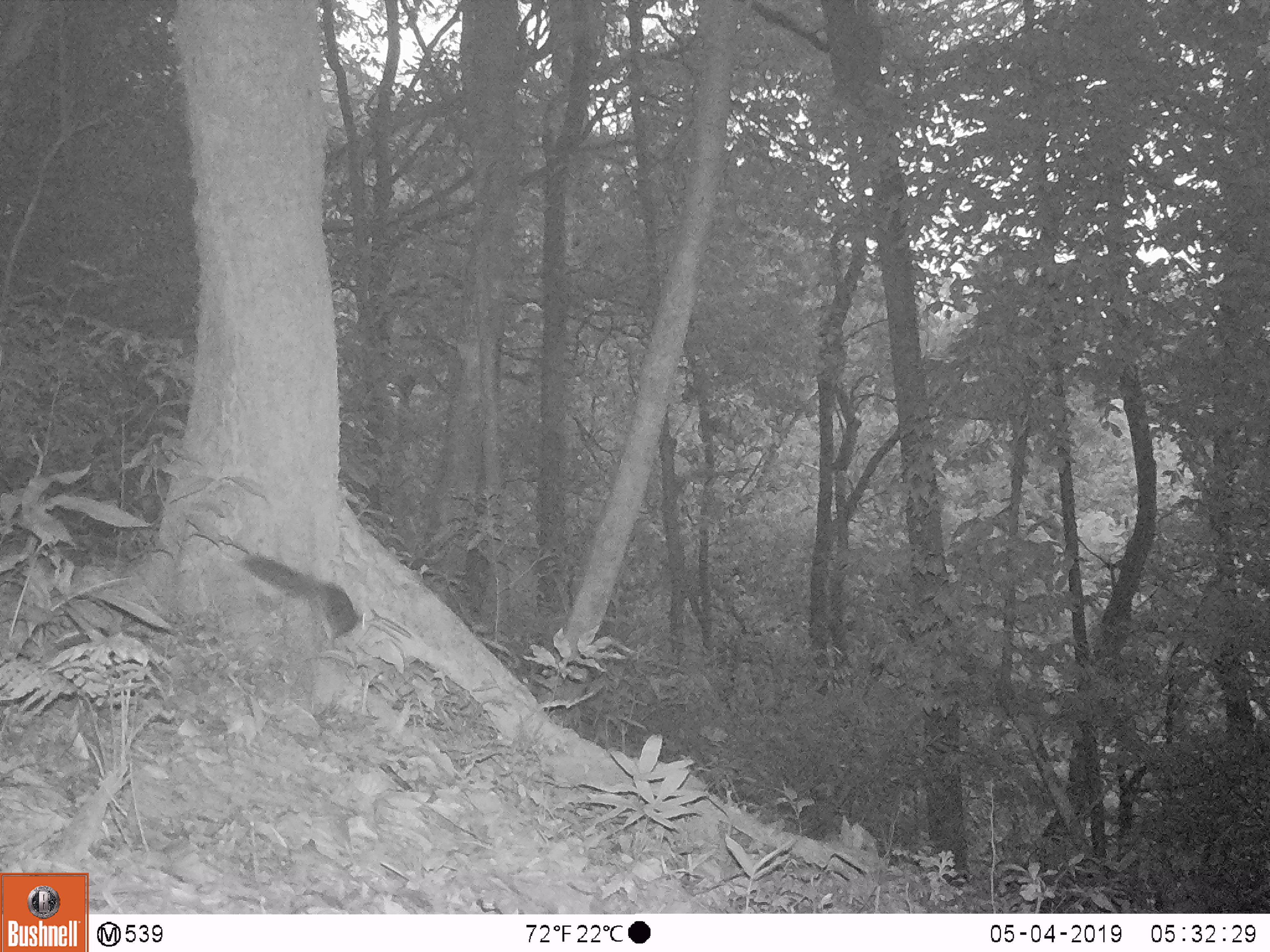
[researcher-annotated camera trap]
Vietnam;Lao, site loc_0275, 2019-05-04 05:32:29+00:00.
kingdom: Animalia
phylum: Chordata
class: Mammalia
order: Rodentia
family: Sciuridae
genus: Sciurus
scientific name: Sciurus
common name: squirrel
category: unidentified squirrel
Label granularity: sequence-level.